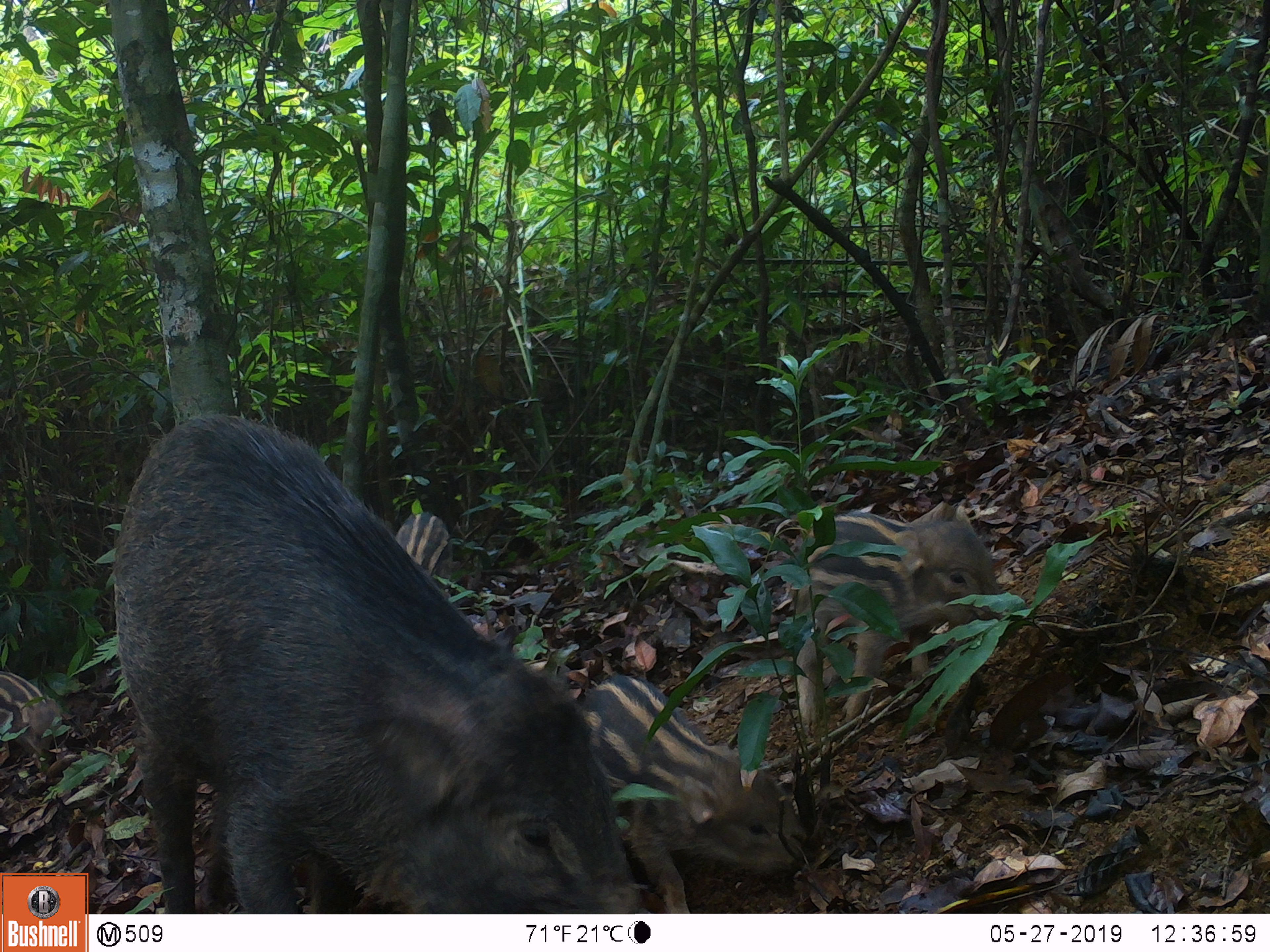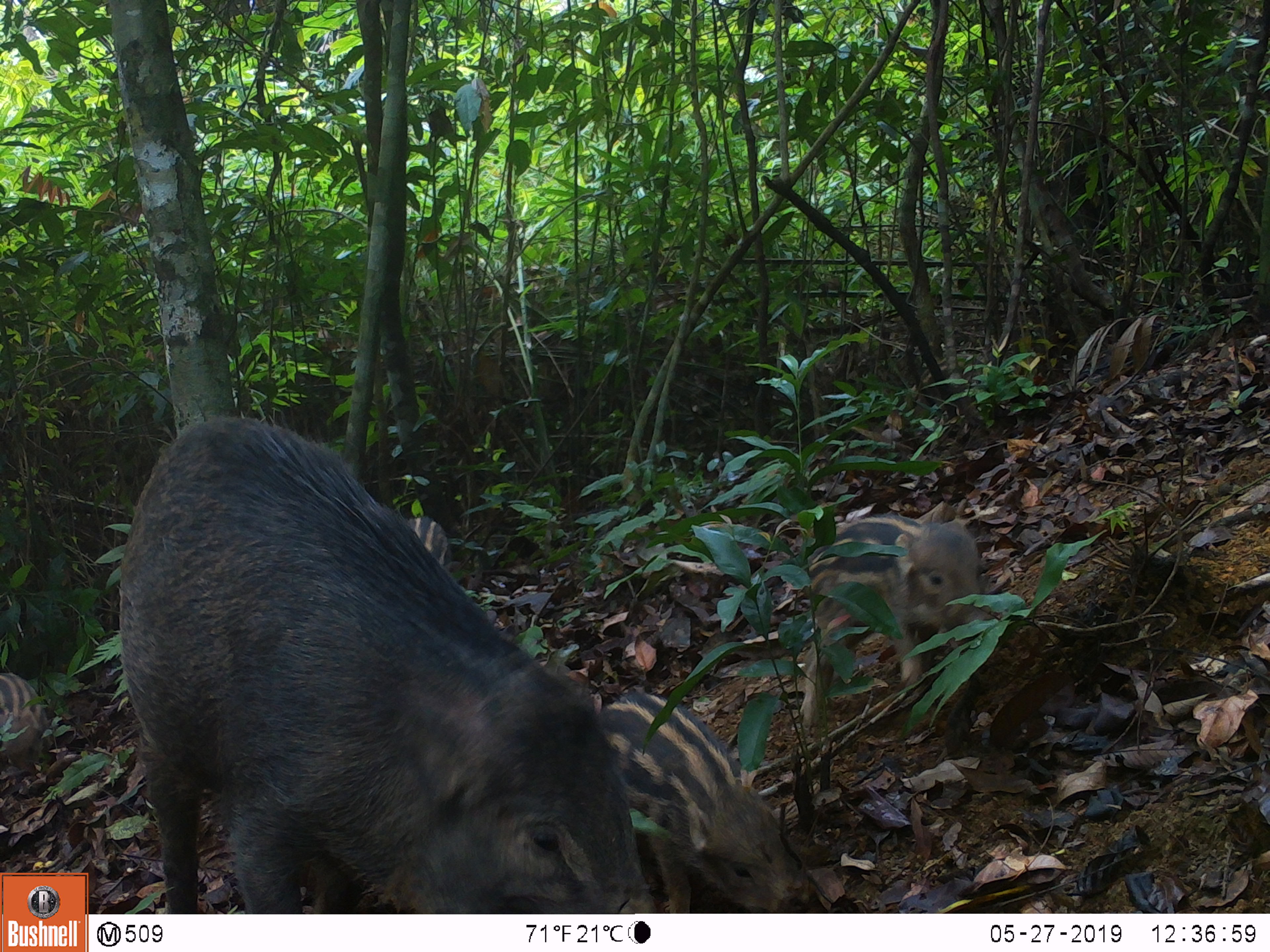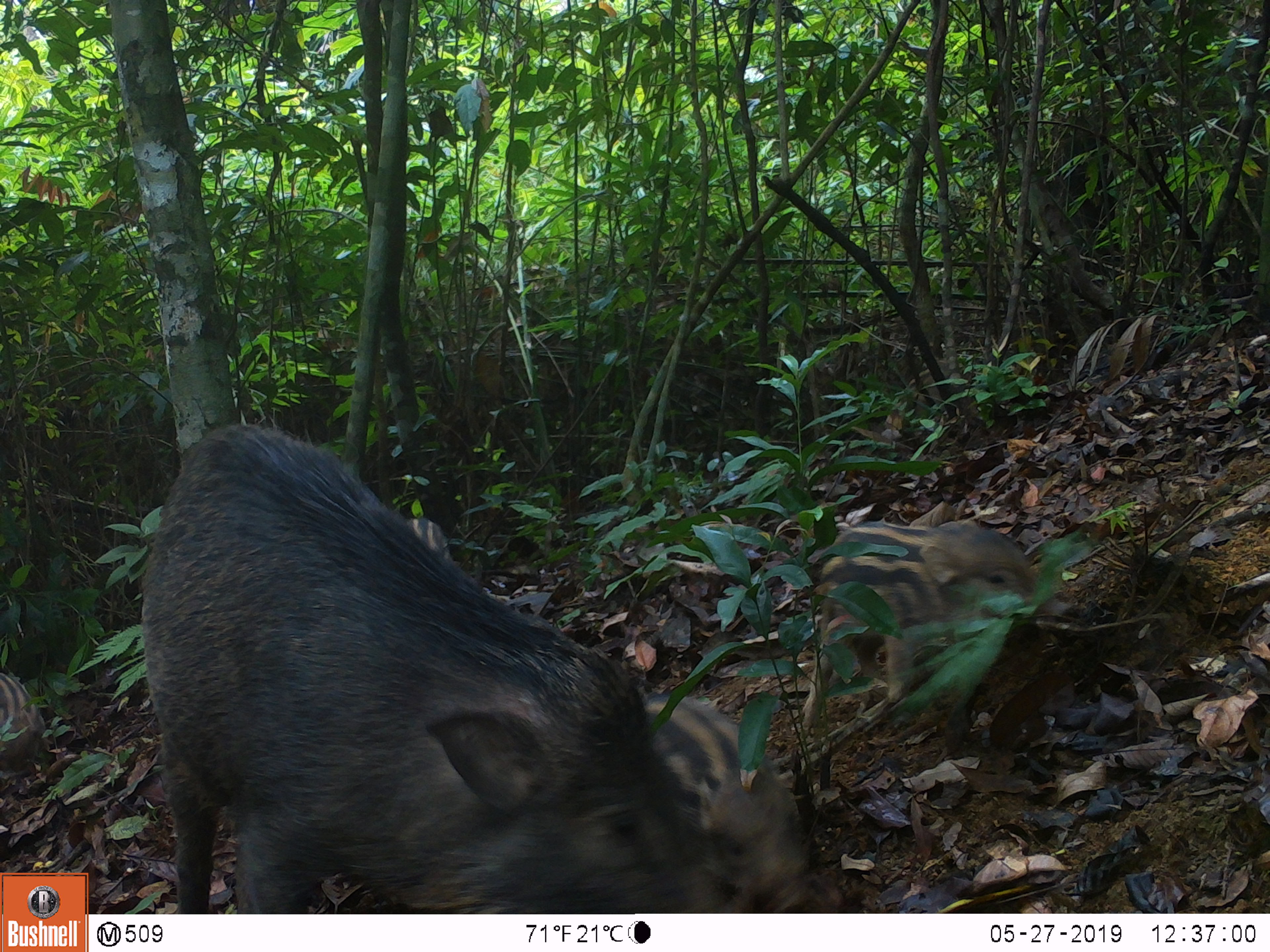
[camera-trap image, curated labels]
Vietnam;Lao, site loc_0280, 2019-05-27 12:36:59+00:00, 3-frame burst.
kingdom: Animalia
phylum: Chordata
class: Mammalia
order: Artiodactyla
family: Suidae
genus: Sus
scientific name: Sus scrofa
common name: eurasian wild pig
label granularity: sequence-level